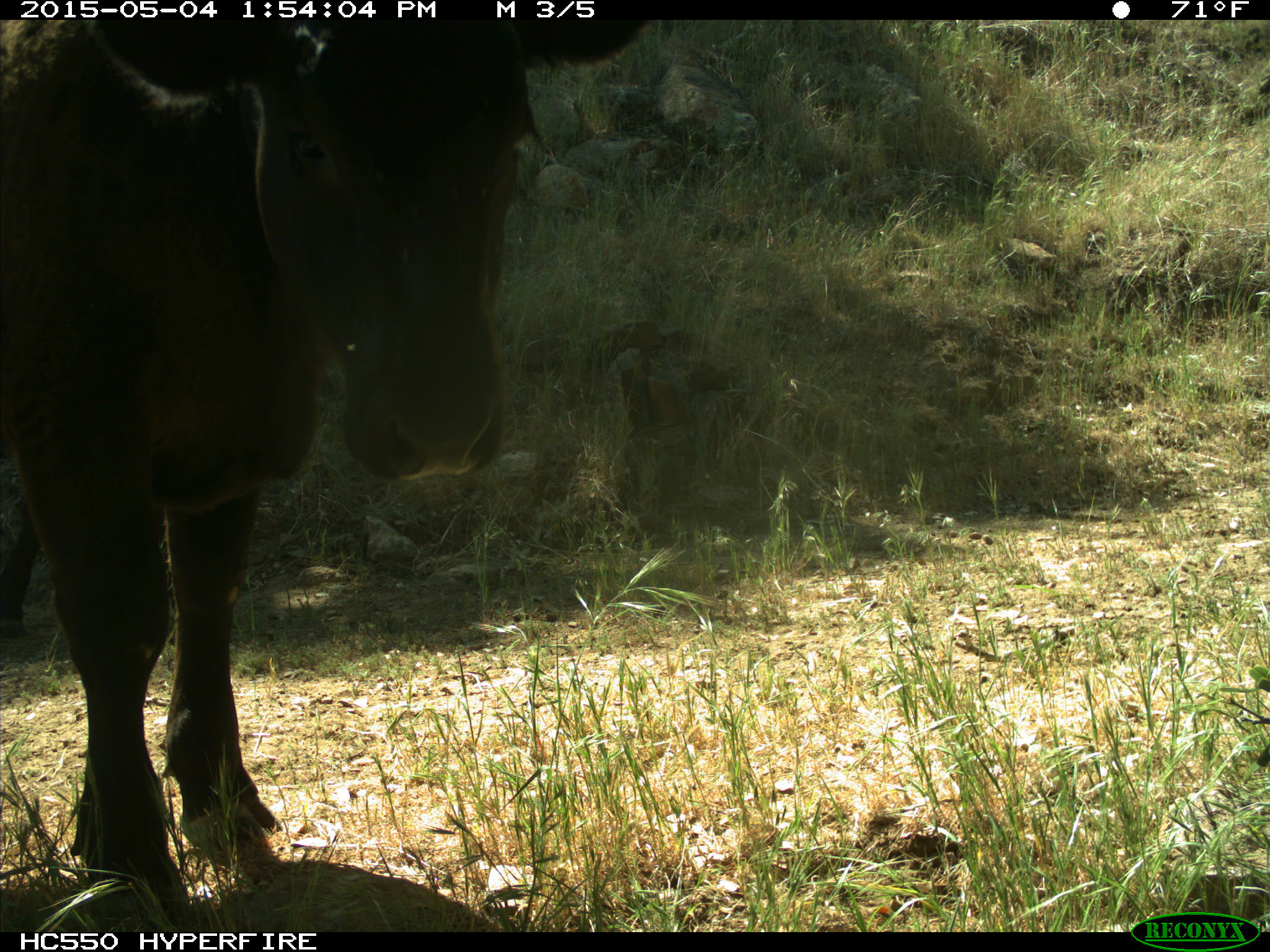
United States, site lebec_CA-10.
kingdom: Animalia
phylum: Chordata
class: Mammalia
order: Artiodactyla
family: Bovidae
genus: Bos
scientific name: Bos taurus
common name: domestic cow